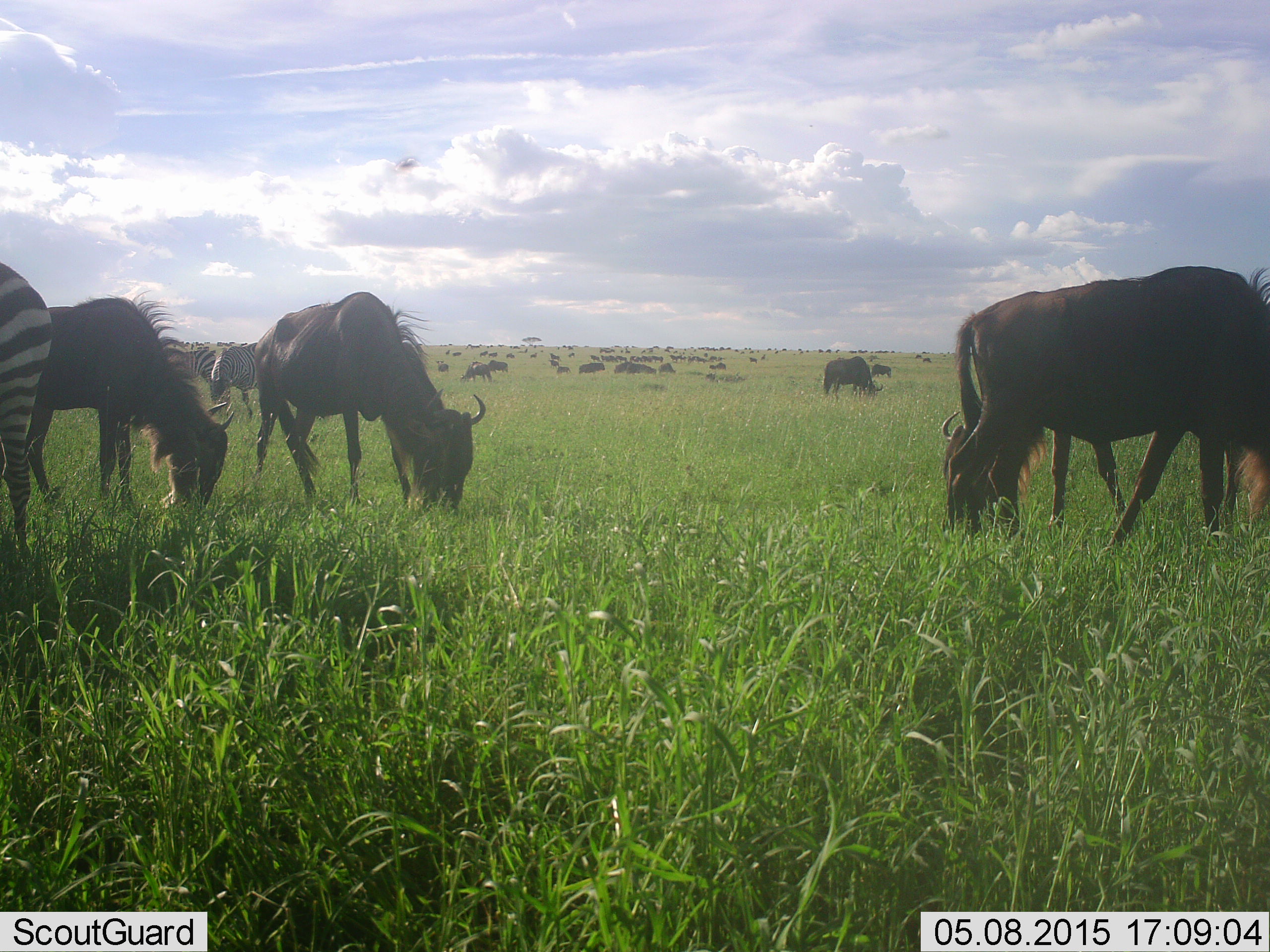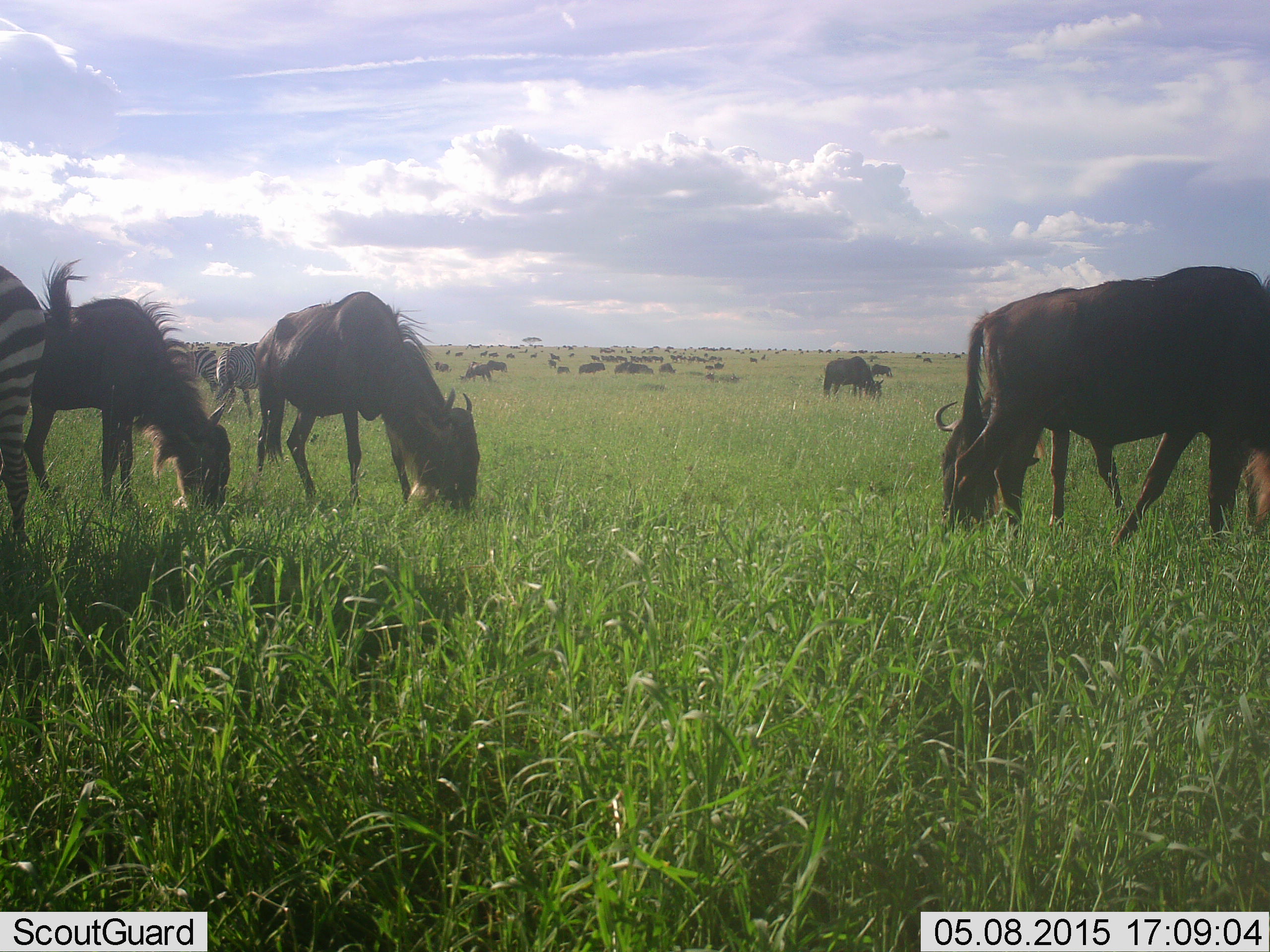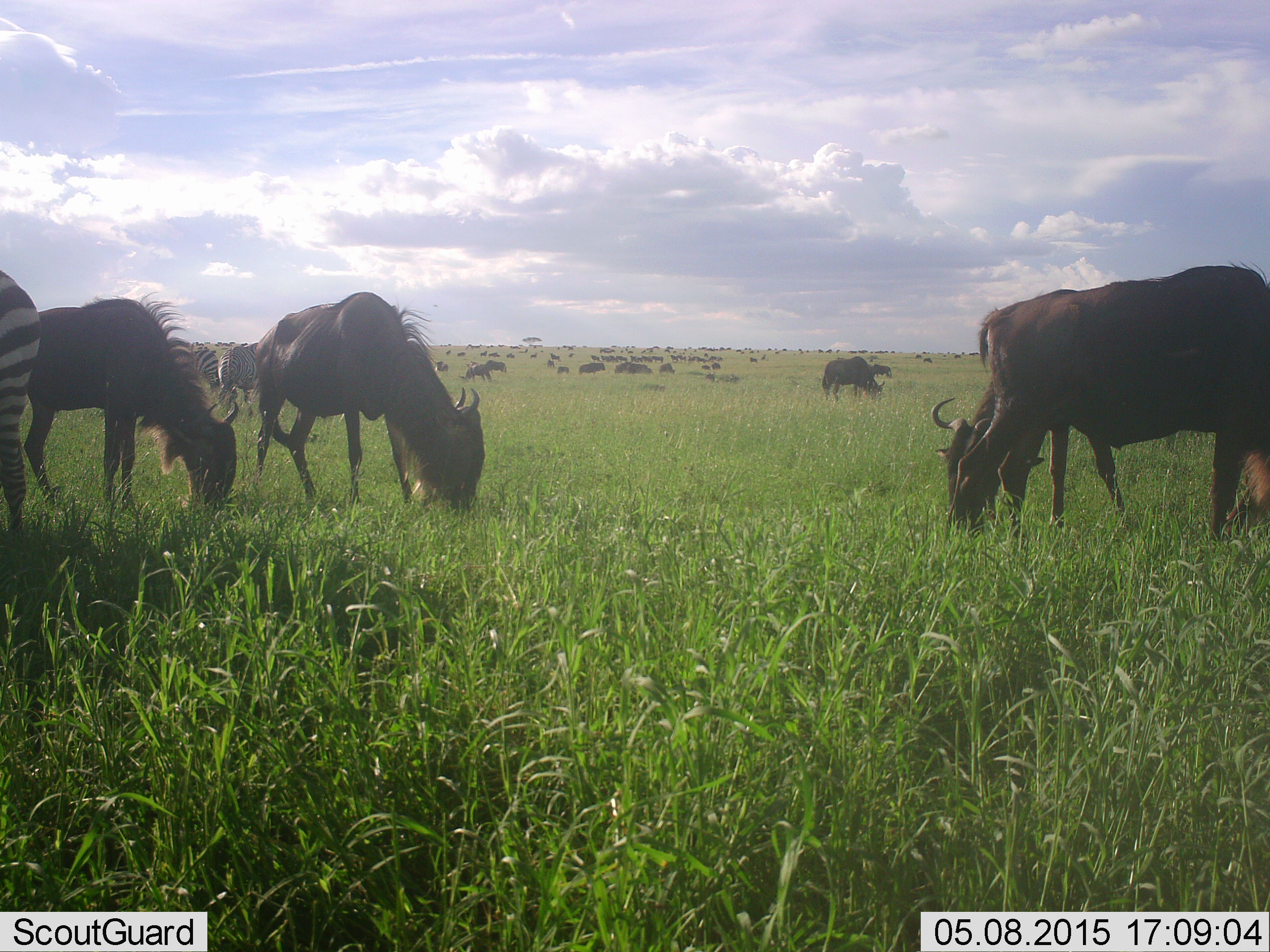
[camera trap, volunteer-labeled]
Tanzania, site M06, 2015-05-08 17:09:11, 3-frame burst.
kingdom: Animalia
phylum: Chordata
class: Mammalia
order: Artiodactyla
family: Bovidae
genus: Connochaetes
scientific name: Connochaetes taurinus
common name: blue wildebeest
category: wildebeest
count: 11-50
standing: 8%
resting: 0%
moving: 0%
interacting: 0%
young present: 0%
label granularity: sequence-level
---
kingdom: Animalia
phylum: Chordata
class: Mammalia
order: Perissodactyla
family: Equidae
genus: Equus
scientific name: Equus quagga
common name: plains zebra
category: zebra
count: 1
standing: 27%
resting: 0%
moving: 0%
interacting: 0%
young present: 0%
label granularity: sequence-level